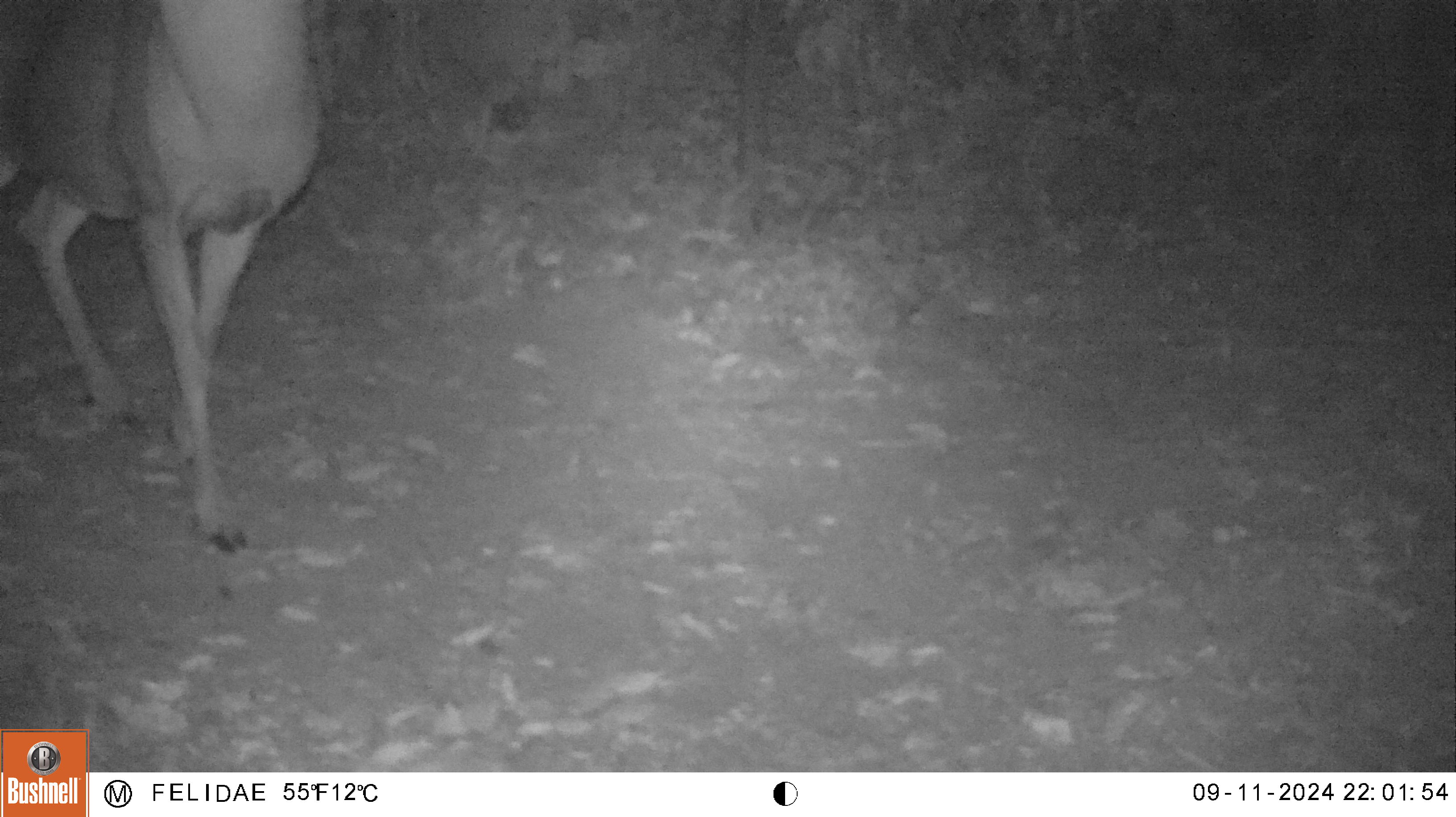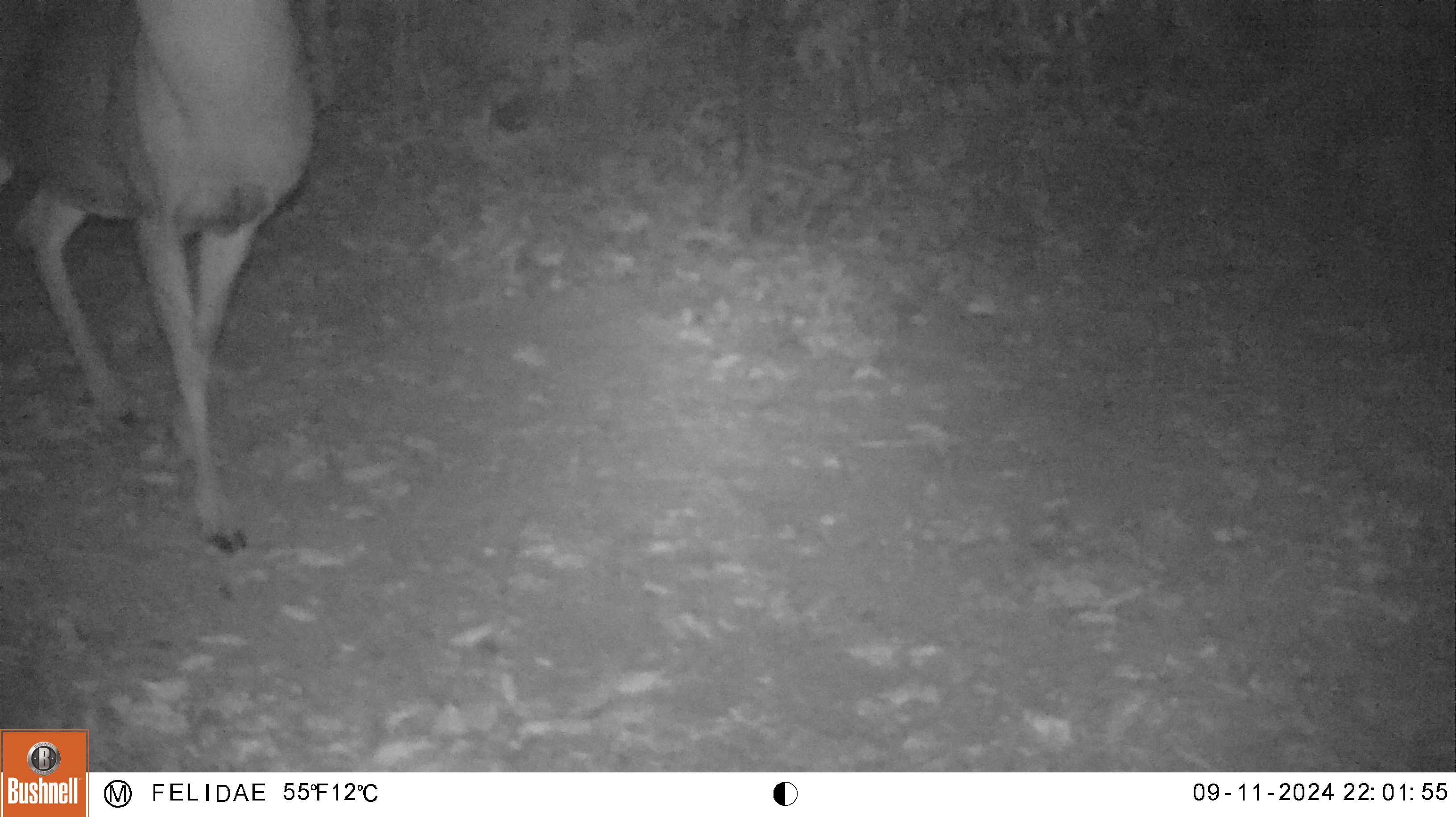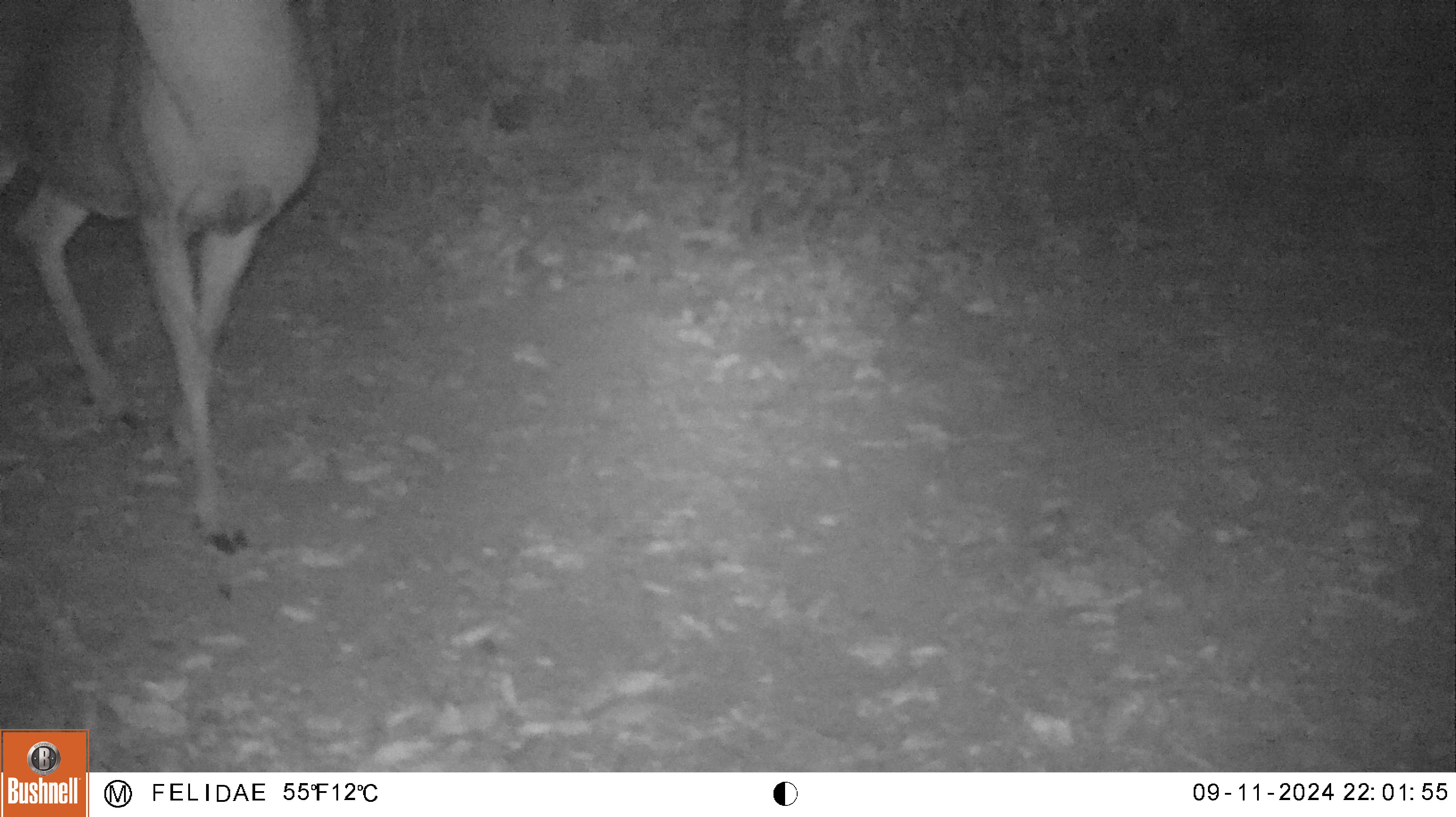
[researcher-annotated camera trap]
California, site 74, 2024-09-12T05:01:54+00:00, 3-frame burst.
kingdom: Animalia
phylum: Chordata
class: Mammalia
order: Artiodactyla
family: Cervidae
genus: Odocoileus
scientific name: Odocoileus hemionus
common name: mule deer